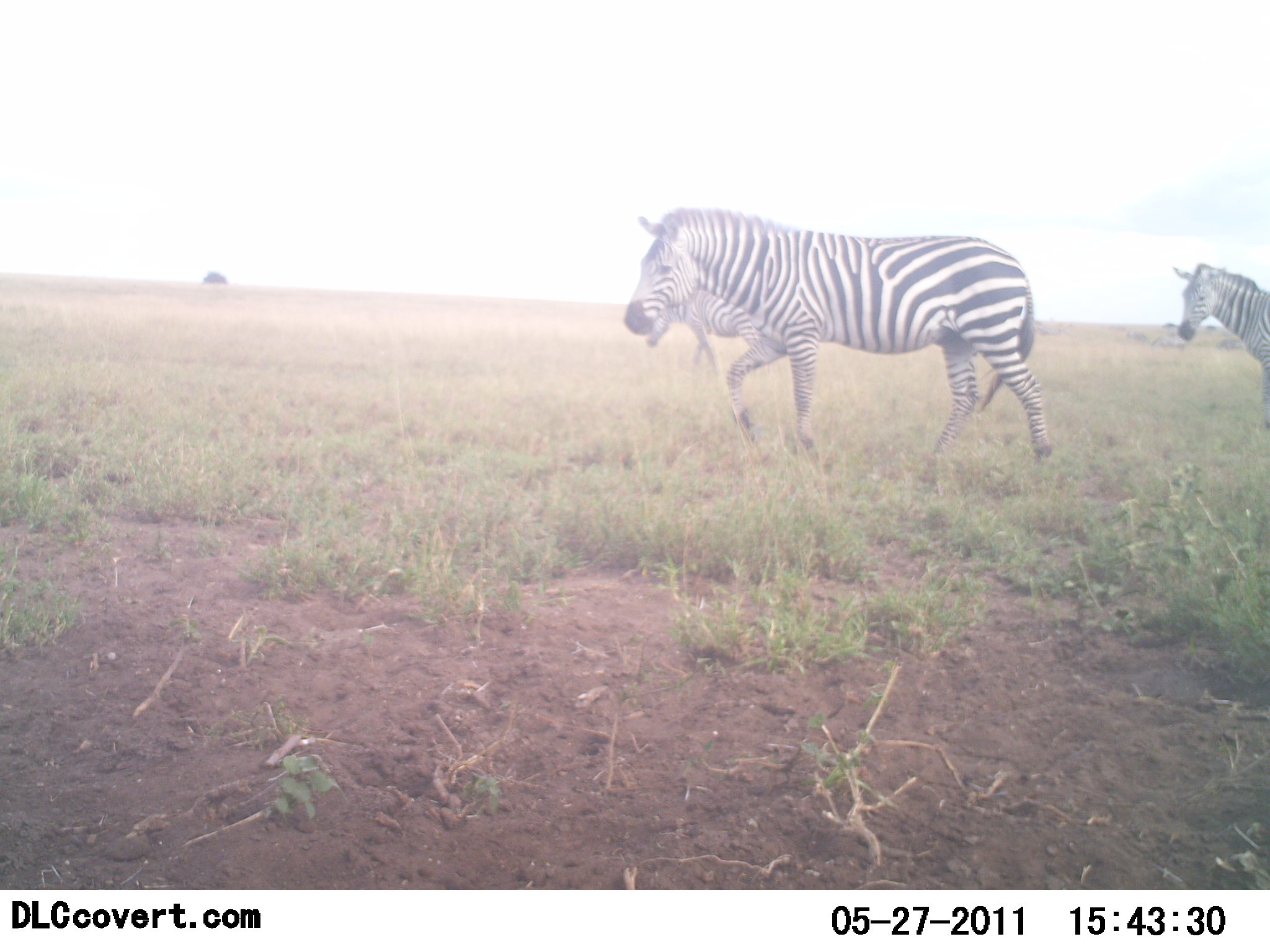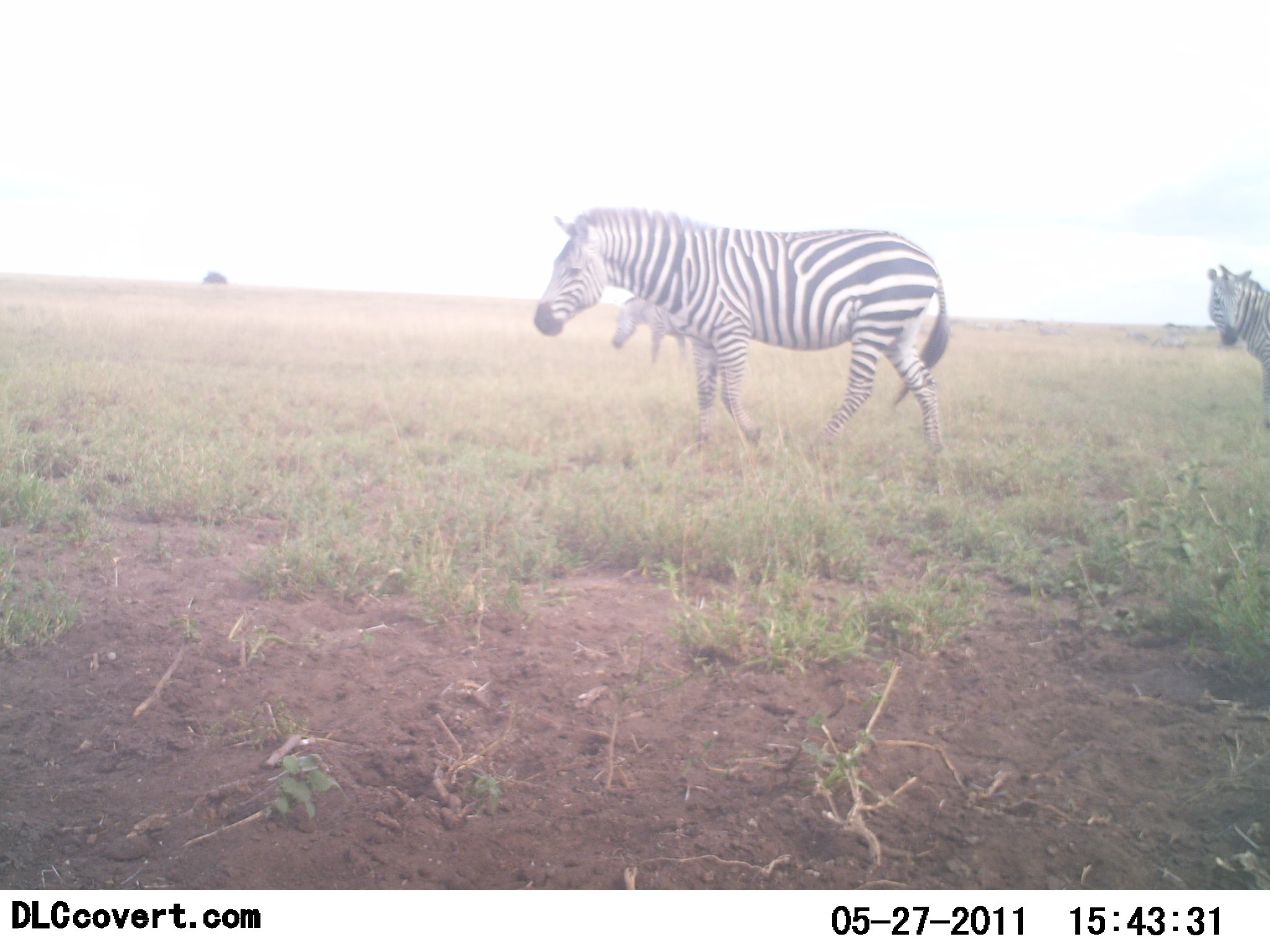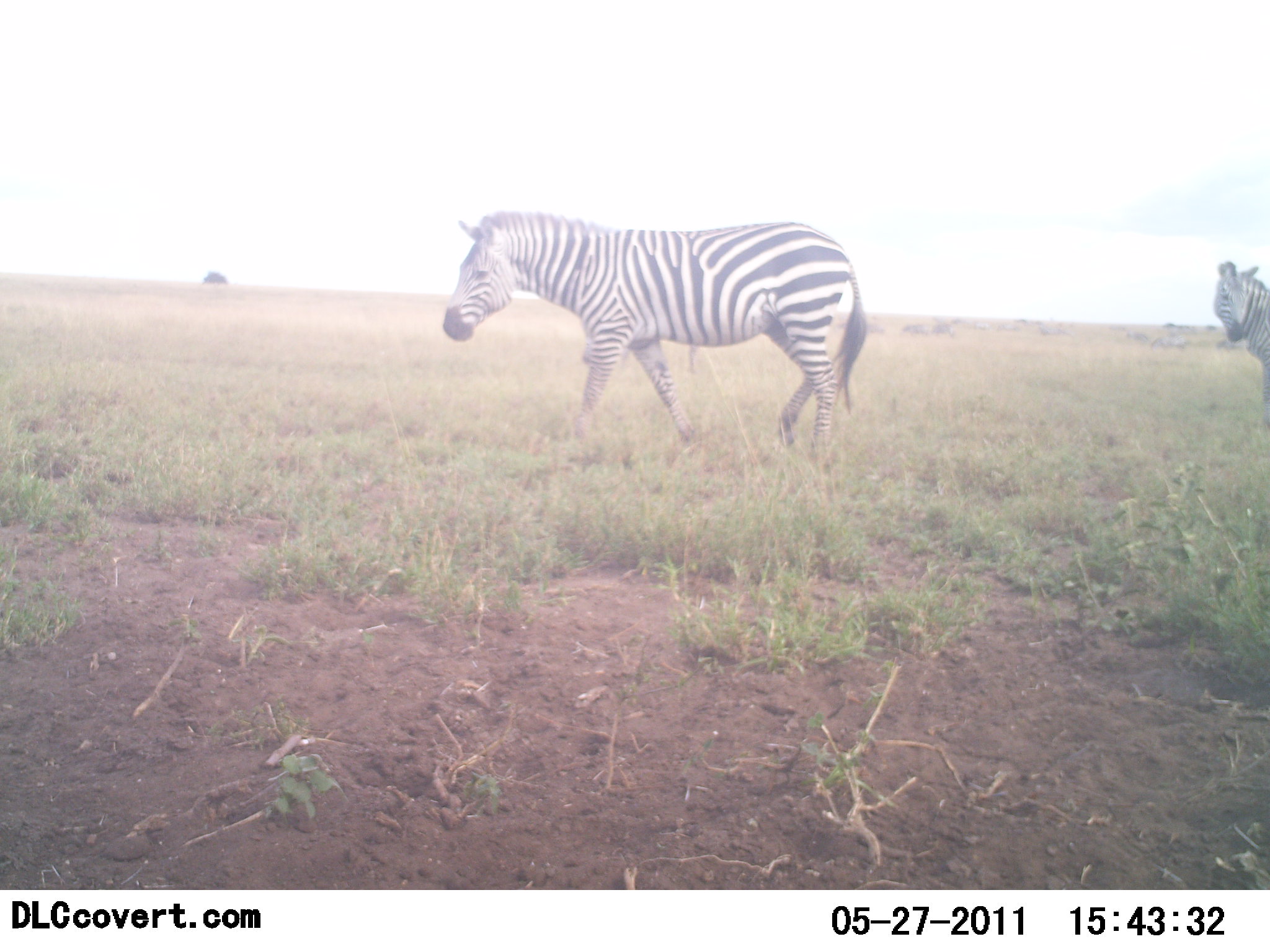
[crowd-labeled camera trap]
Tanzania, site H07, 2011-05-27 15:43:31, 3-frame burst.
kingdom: Animalia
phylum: Chordata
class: Mammalia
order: Perissodactyla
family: Equidae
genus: Equus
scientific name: Equus quagga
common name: plains zebra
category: zebra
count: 3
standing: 64%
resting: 0%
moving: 91%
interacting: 0%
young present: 9%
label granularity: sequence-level